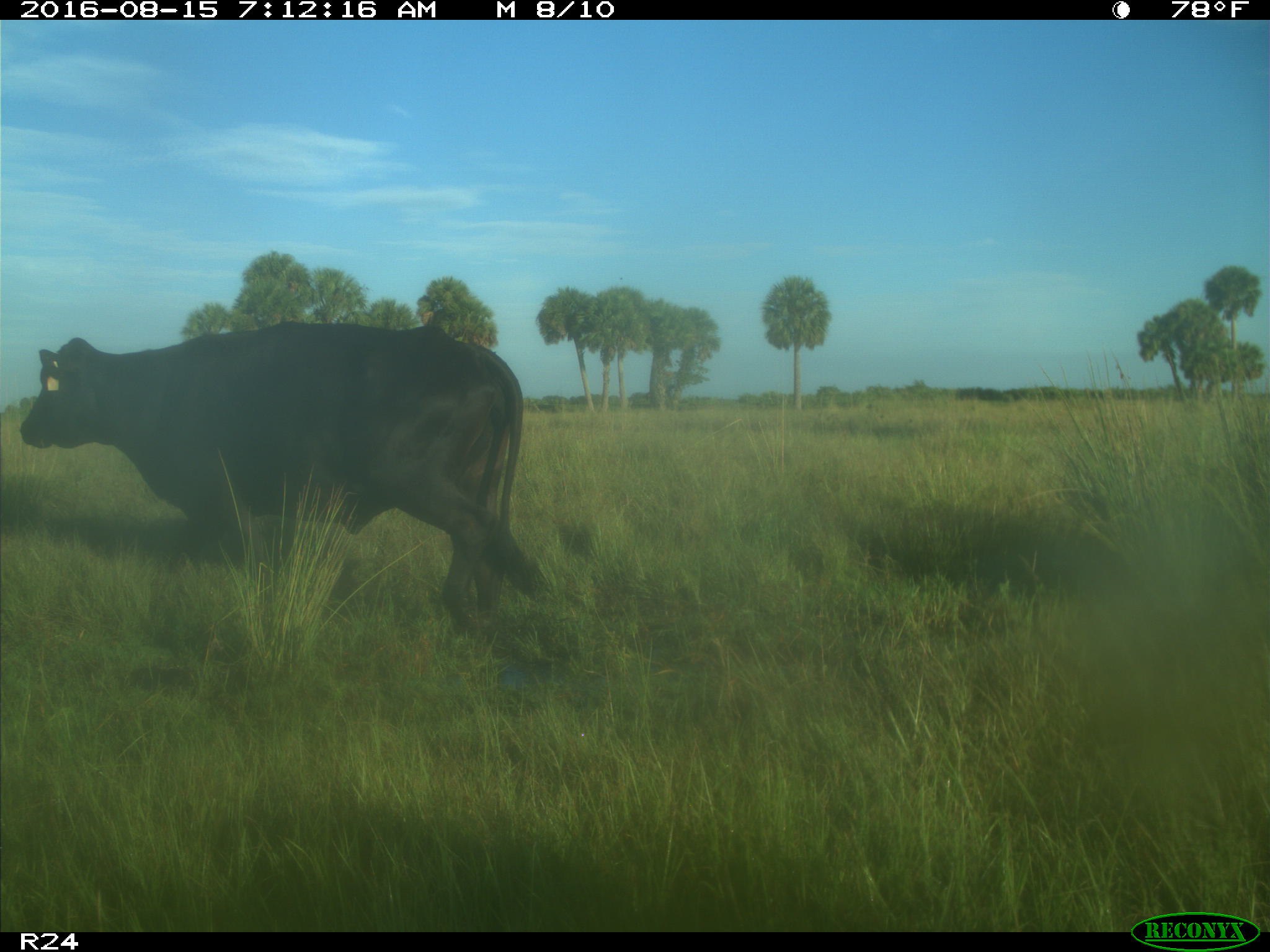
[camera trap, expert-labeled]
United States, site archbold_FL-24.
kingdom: Animalia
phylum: Chordata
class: Mammalia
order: Artiodactyla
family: Bovidae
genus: Bos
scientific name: Bos taurus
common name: domestic cow